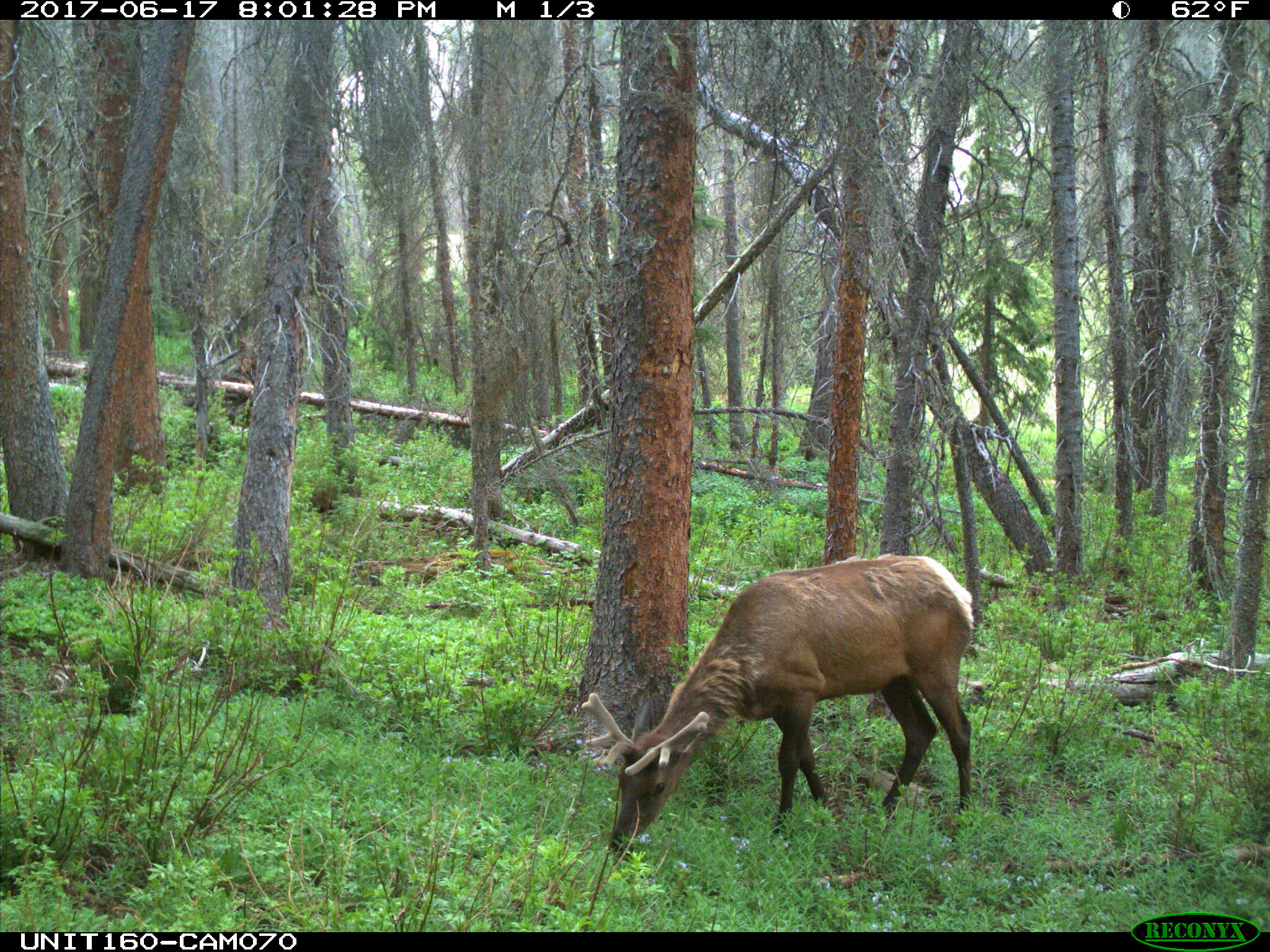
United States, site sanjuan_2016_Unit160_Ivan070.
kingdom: Animalia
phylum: Chordata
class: Mammalia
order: Artiodactyla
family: Cervidae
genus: Cervus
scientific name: Cervus elaphus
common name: red deer